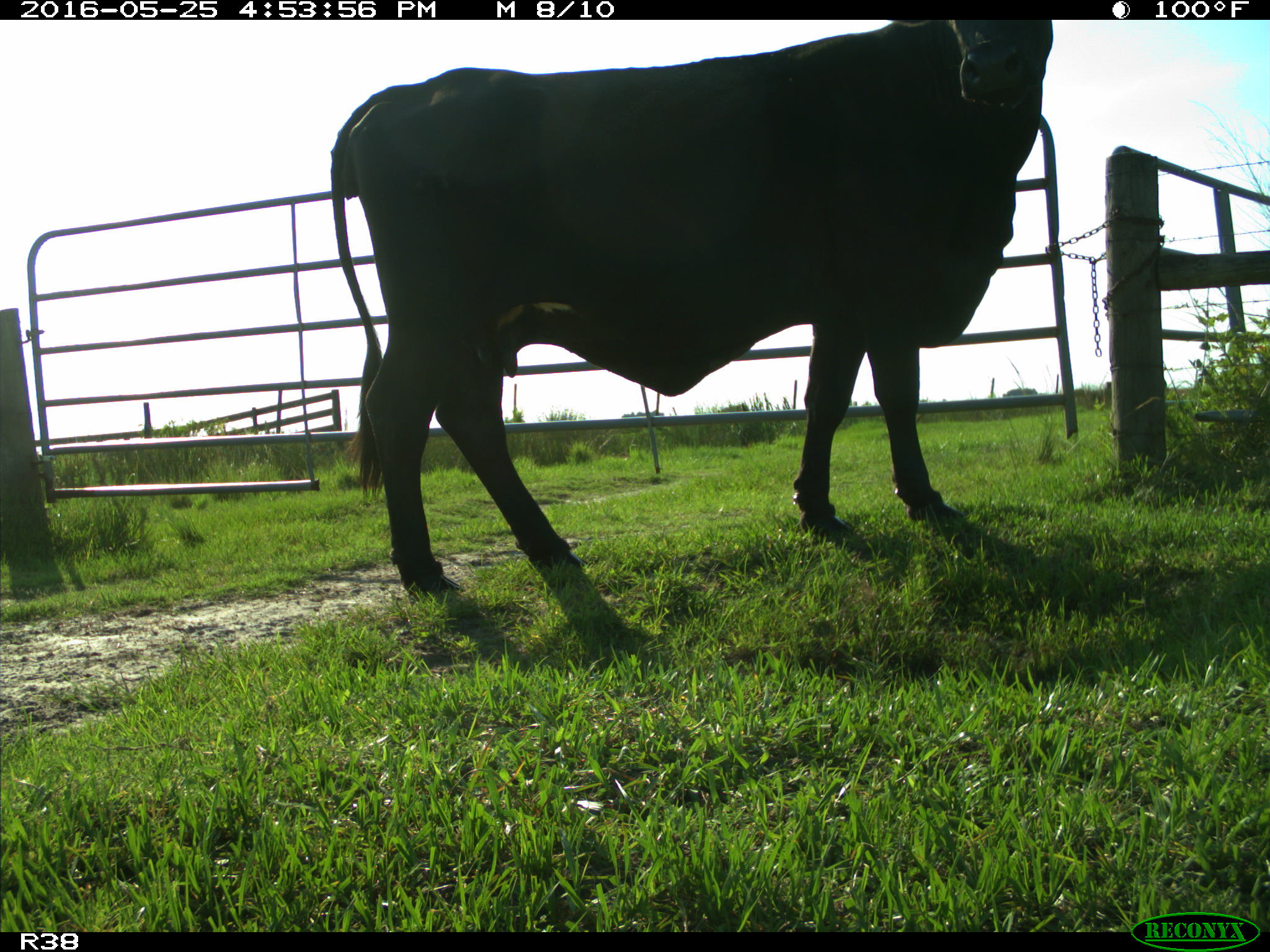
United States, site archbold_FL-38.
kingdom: Animalia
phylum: Chordata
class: Mammalia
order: Artiodactyla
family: Bovidae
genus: Bos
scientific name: Bos taurus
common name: domestic cow